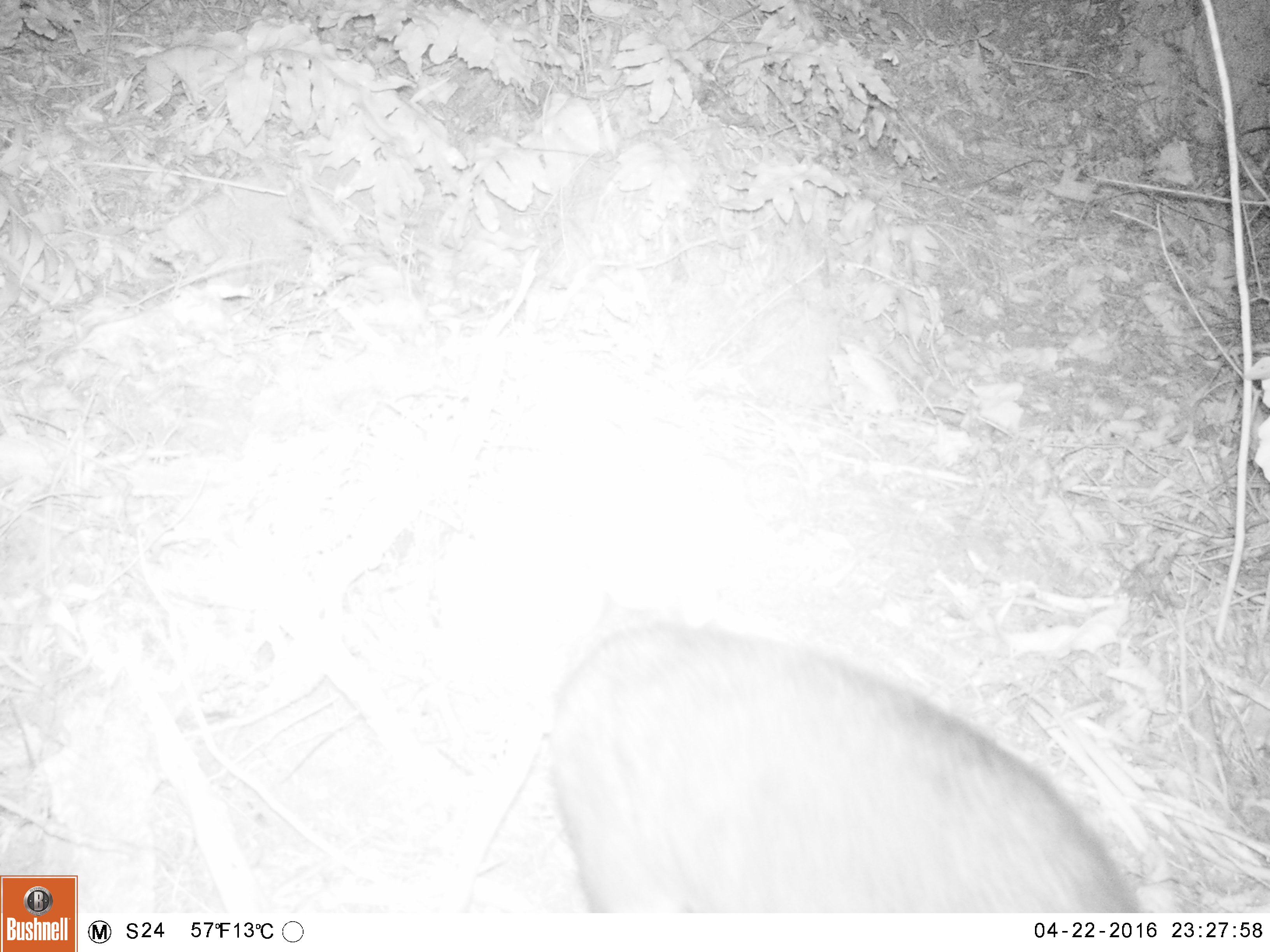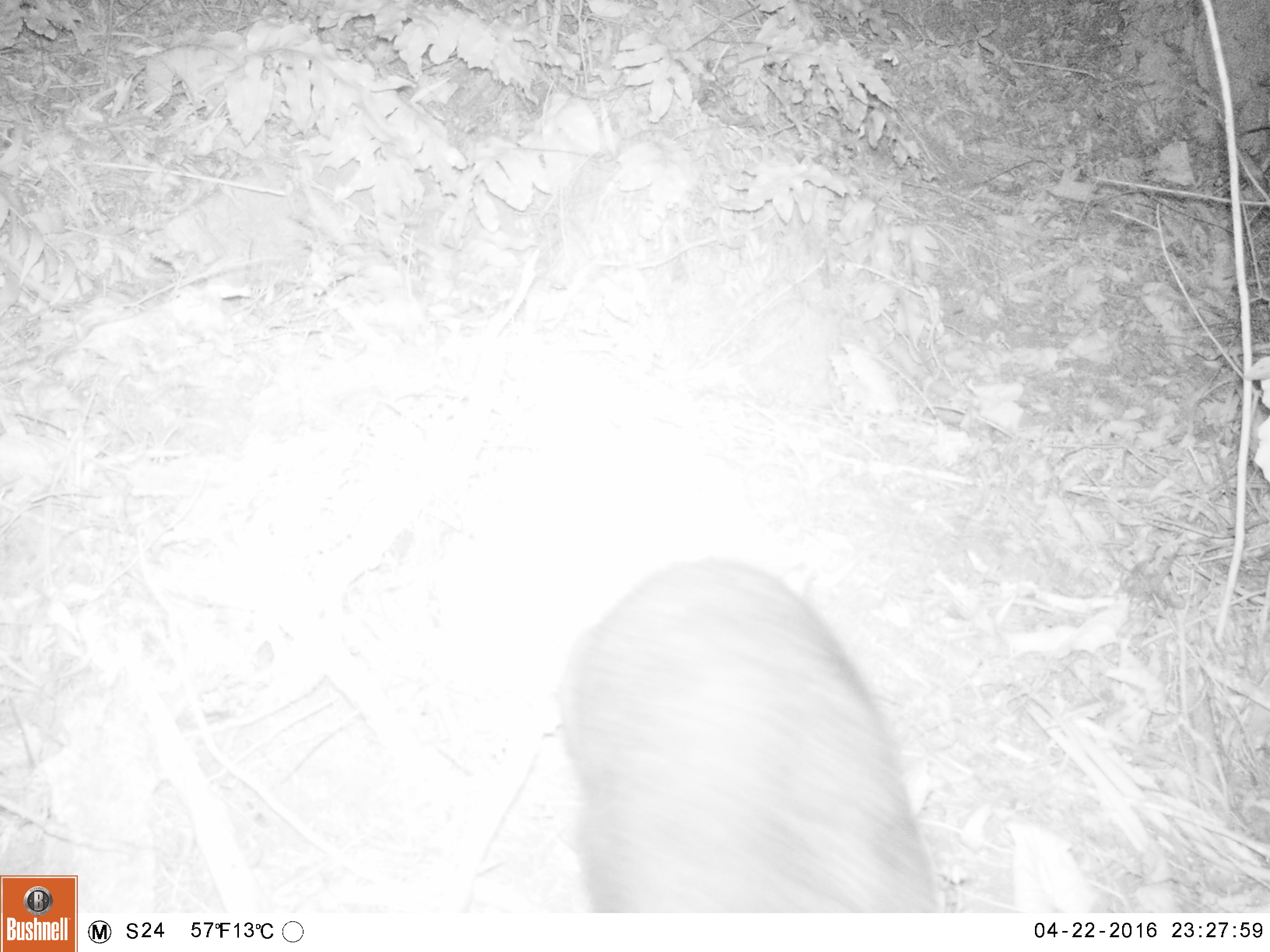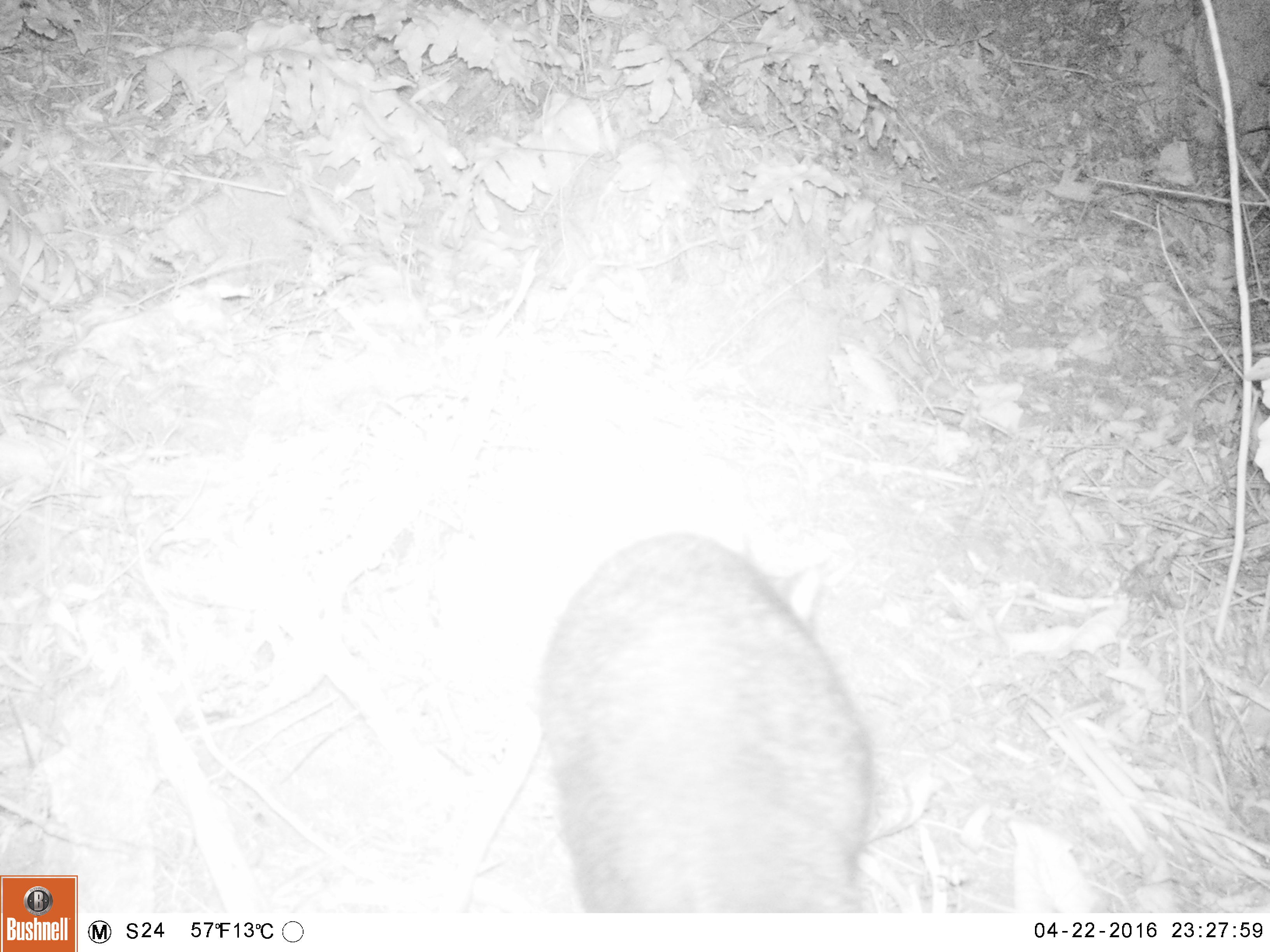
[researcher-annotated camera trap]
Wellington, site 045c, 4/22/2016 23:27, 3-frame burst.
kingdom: Animalia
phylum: Chordata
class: Mammalia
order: Didelphimorphia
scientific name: Didelphimorphia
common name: possum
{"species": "possum (Didelphimorphia)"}